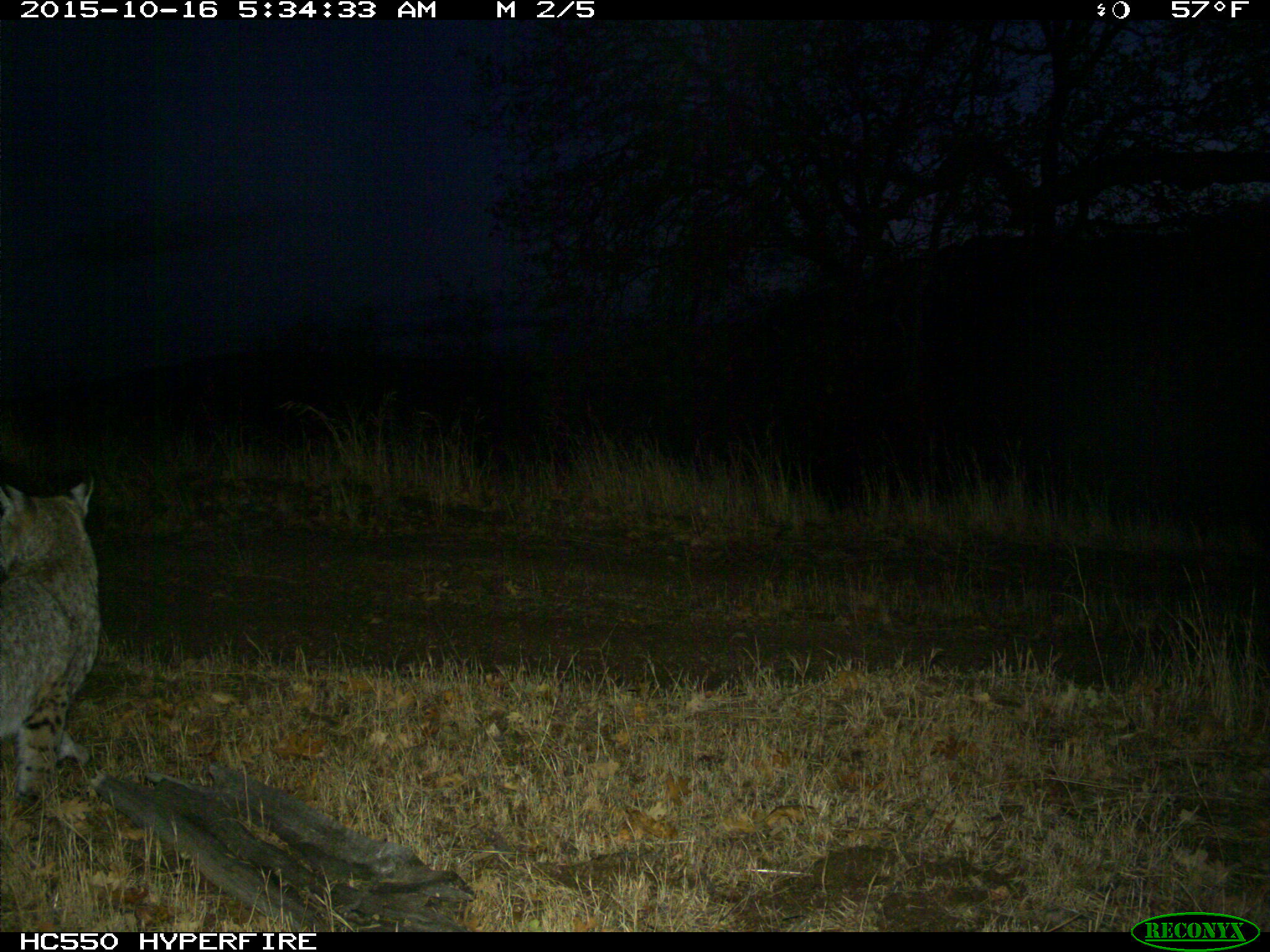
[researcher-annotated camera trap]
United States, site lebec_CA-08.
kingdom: Animalia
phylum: Chordata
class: Mammalia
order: Carnivora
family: Felidae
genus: Lynx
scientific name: Lynx rufus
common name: bobcat